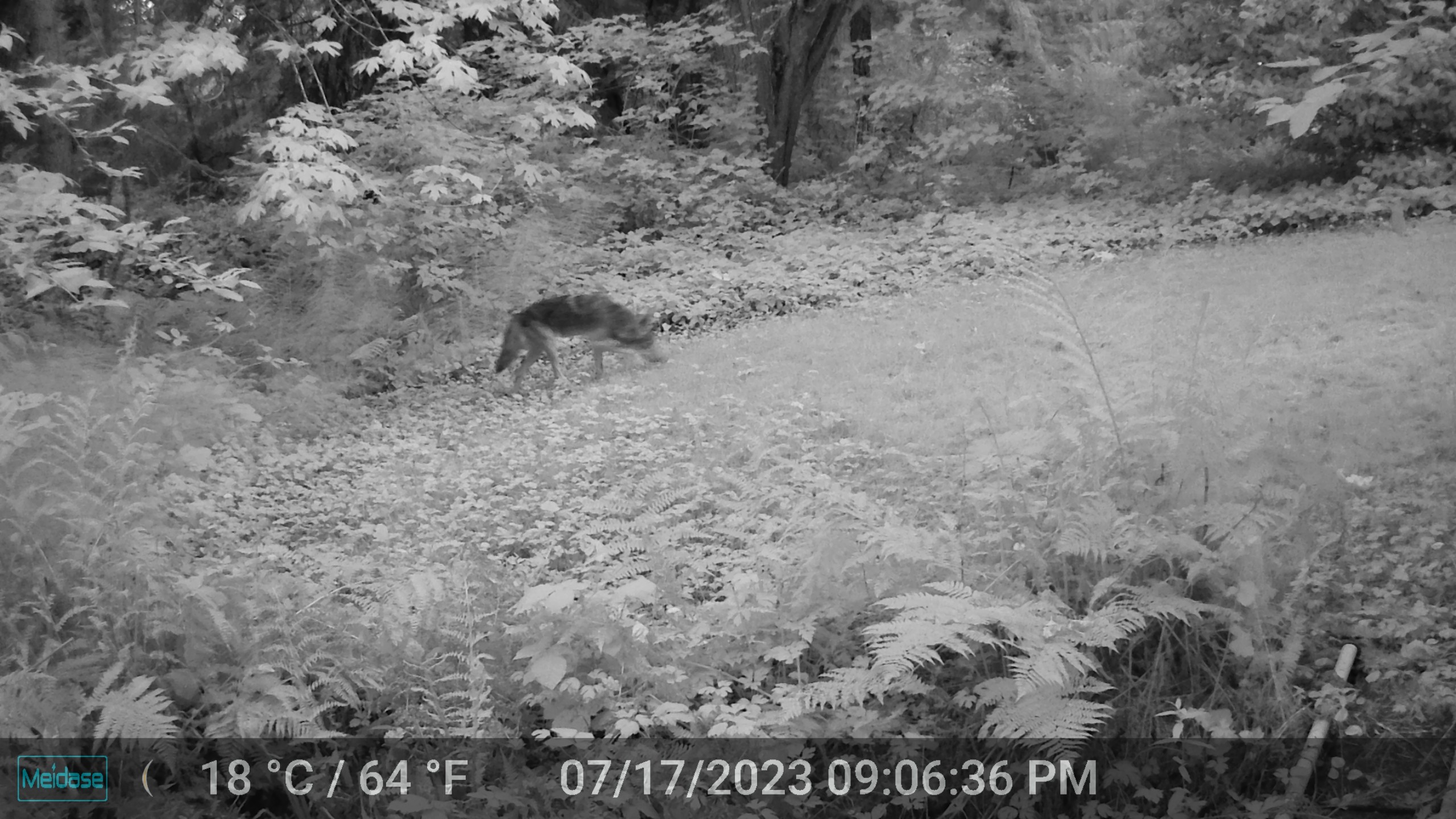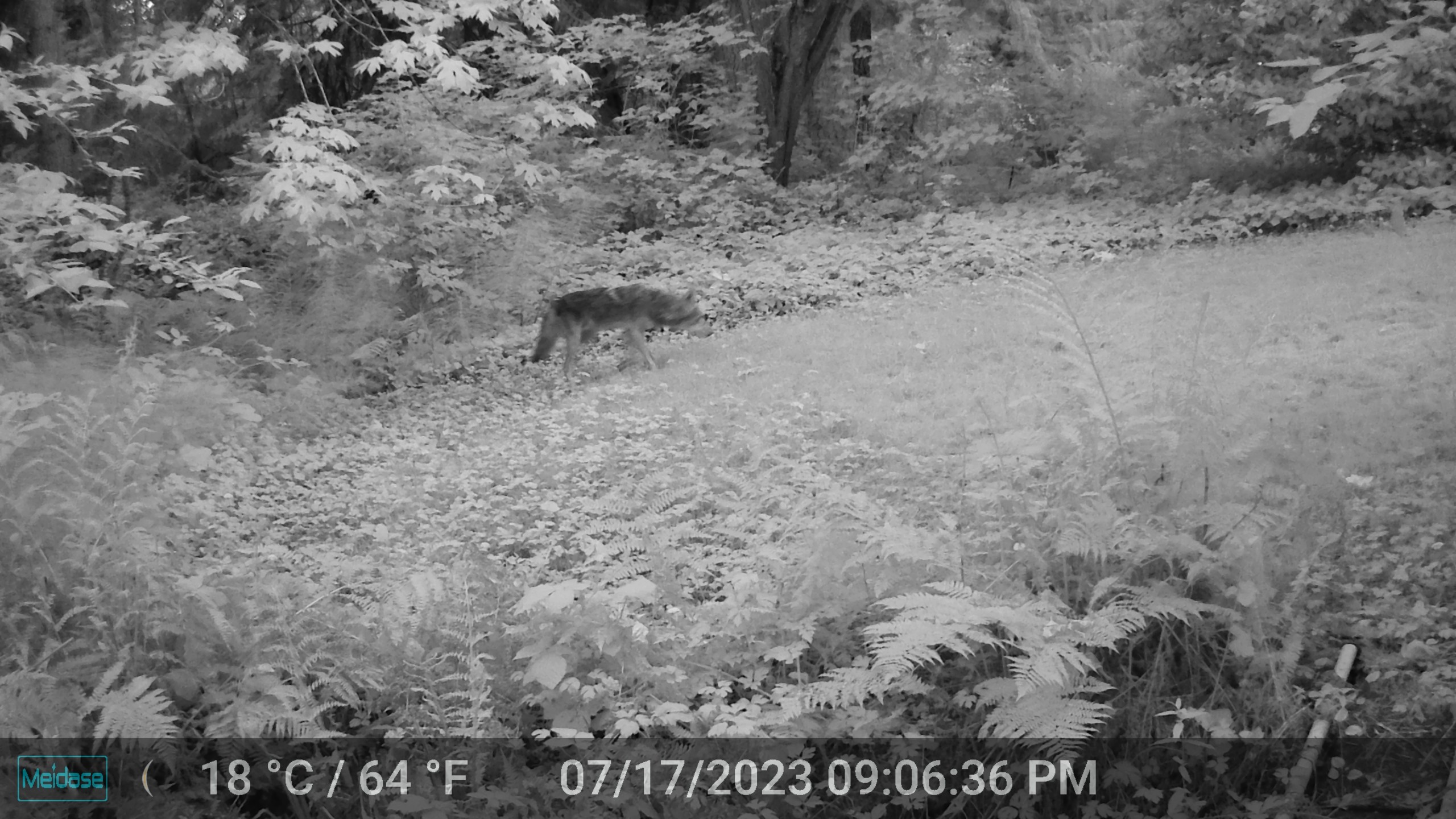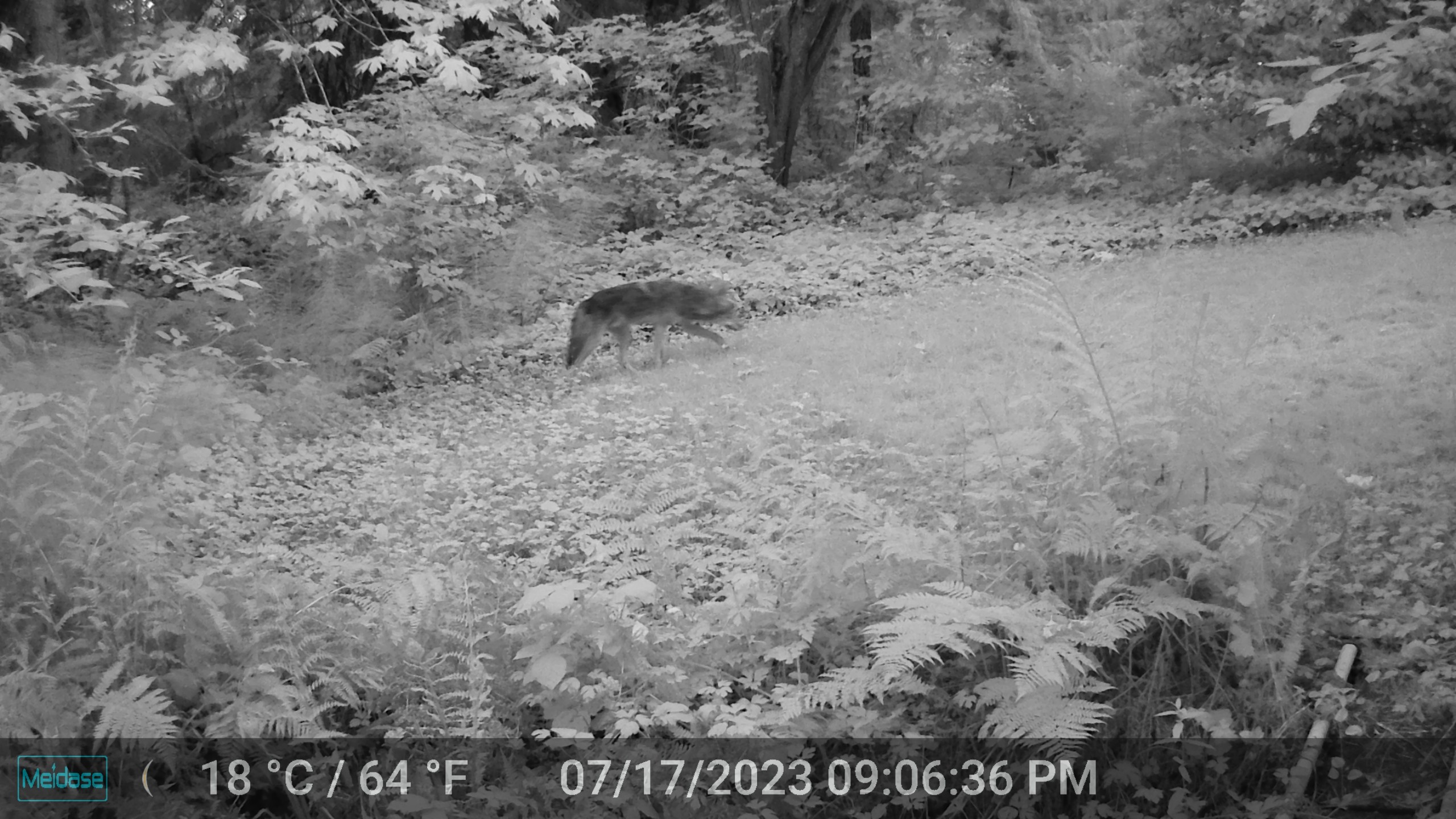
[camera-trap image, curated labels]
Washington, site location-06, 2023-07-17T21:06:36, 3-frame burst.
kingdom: Animalia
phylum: Chordata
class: Mammalia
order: Carnivora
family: Canidae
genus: Canis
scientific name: Canis latrans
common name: coyote